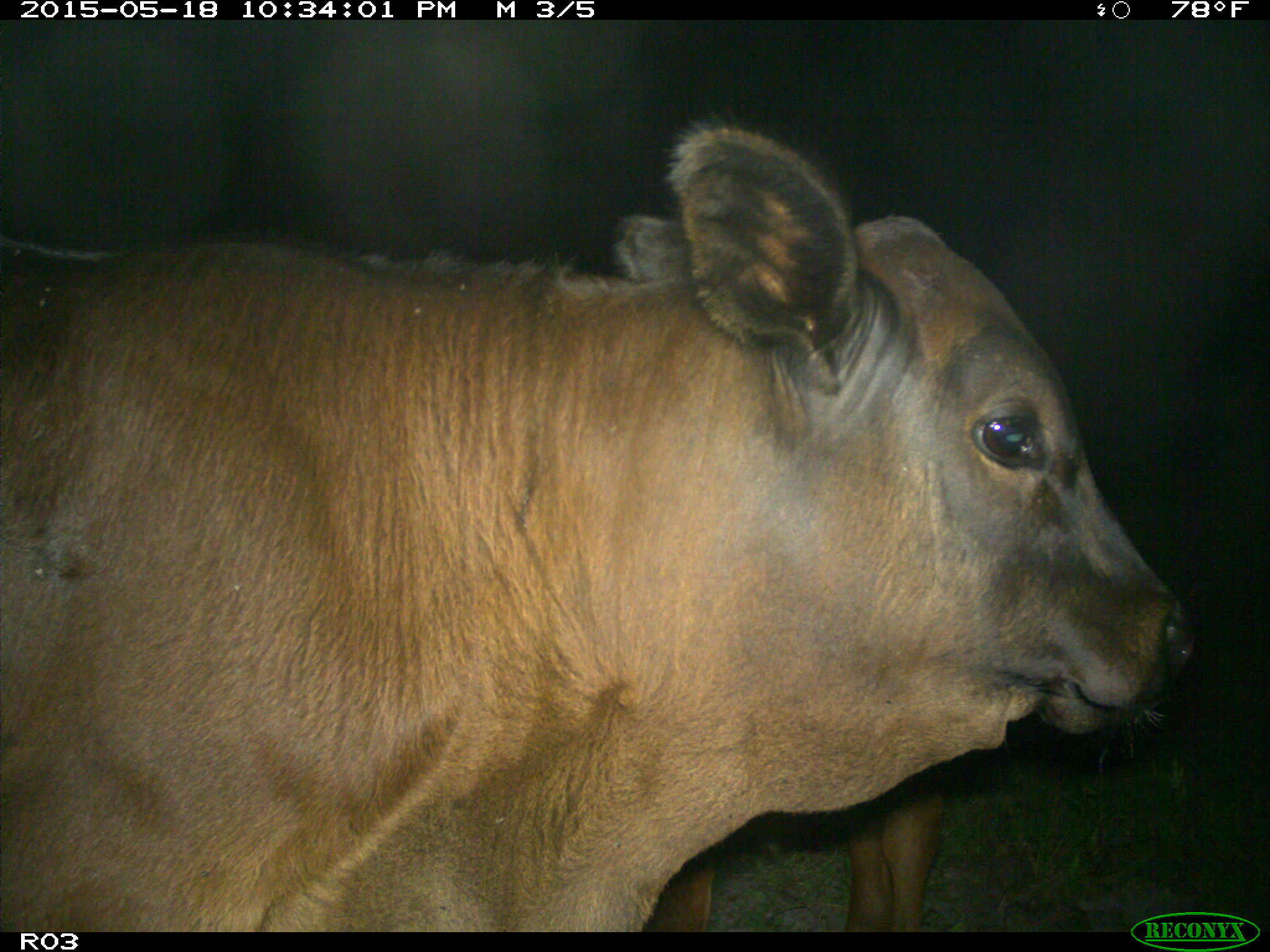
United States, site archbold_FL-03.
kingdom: Animalia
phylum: Chordata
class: Mammalia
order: Artiodactyla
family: Bovidae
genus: Bos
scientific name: Bos taurus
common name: domestic cow